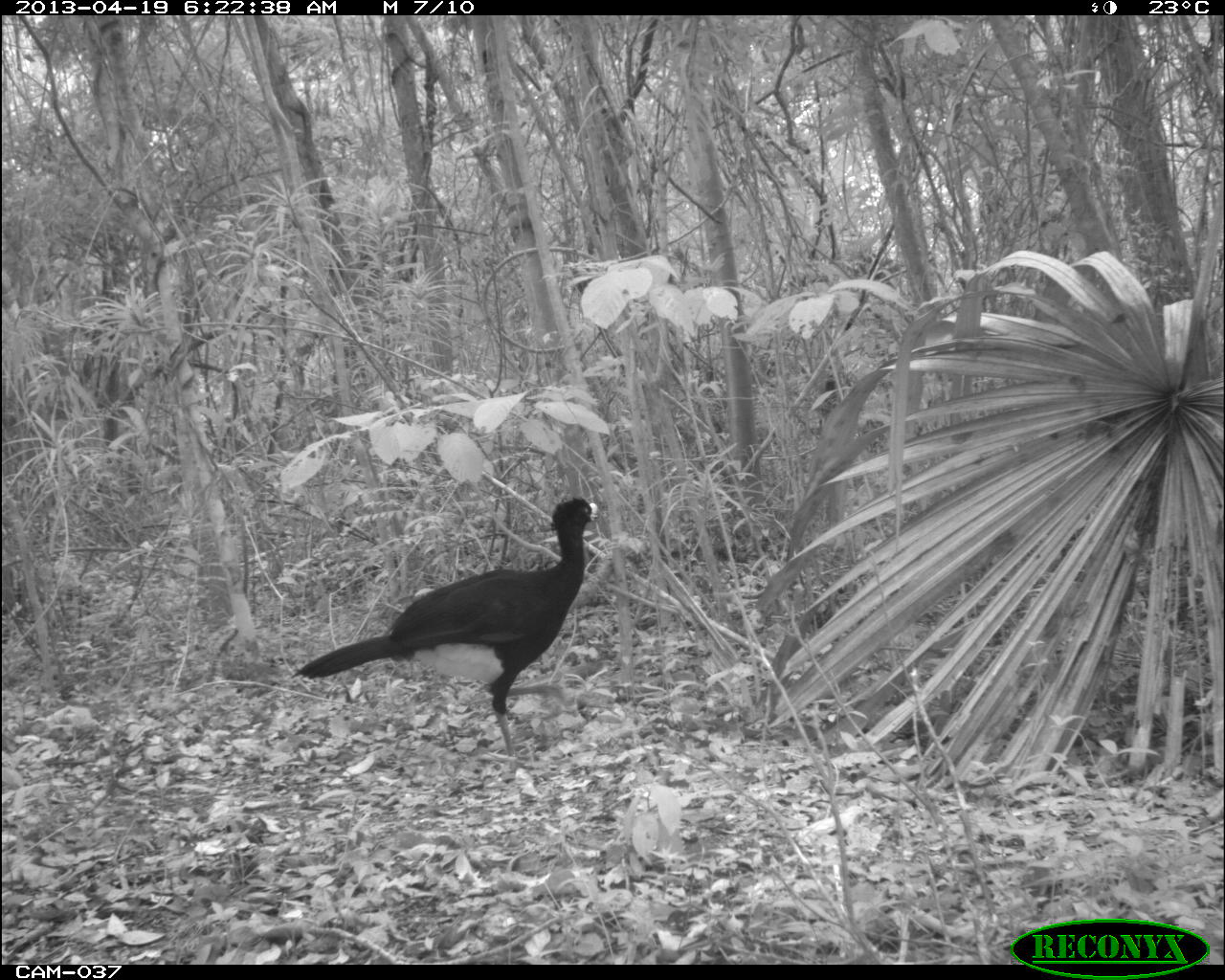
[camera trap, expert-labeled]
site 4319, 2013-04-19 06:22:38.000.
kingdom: Animalia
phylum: Chordata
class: Aves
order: Galliformes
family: Cracidae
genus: Crax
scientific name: Crax rubra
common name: great curassow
Crax rubra (great curassow), count 1, sex male.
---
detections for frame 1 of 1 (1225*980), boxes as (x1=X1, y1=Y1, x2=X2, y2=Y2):
crax rubra: (x1=291, y1=496, x2=599, y2=774)